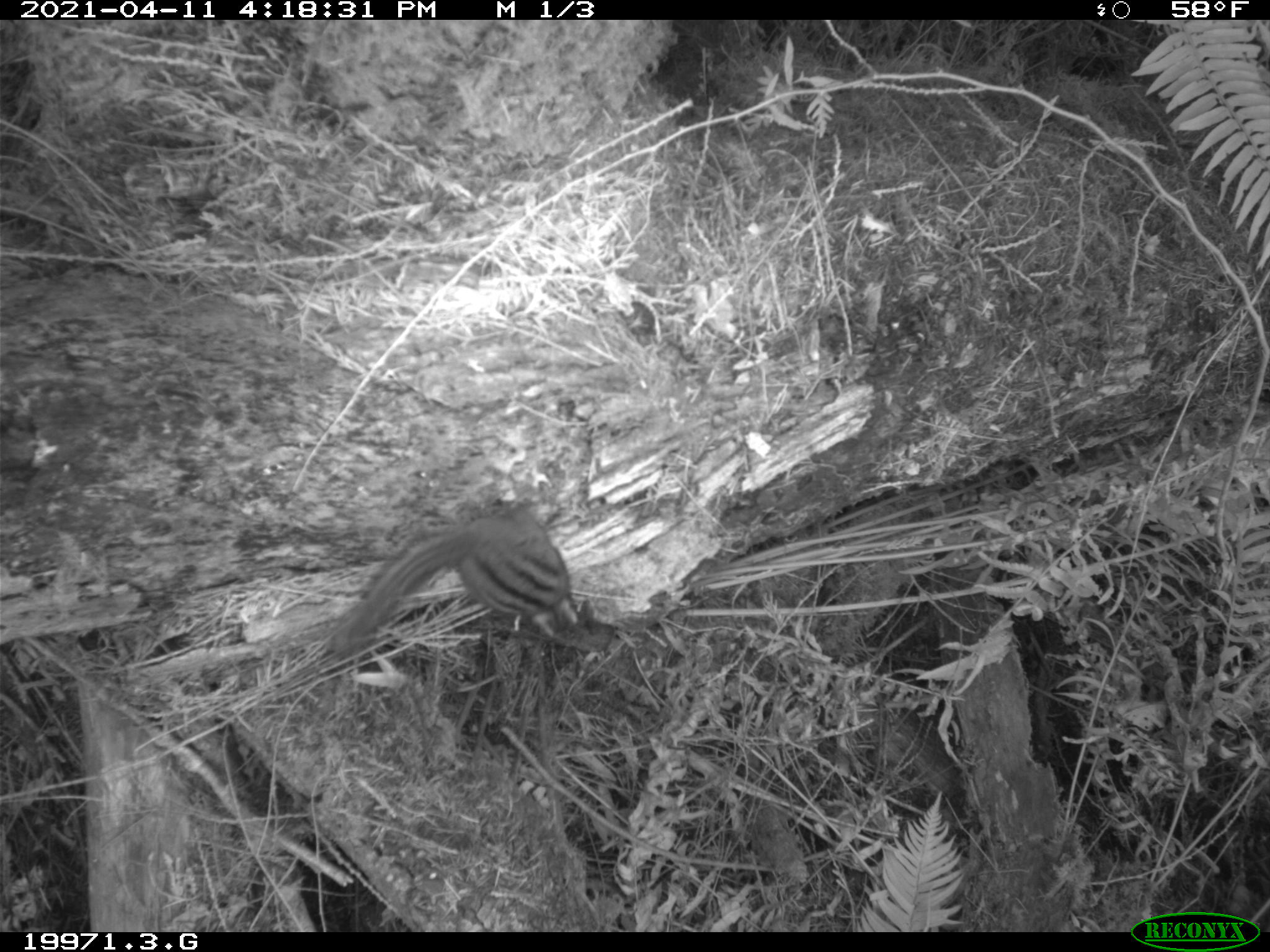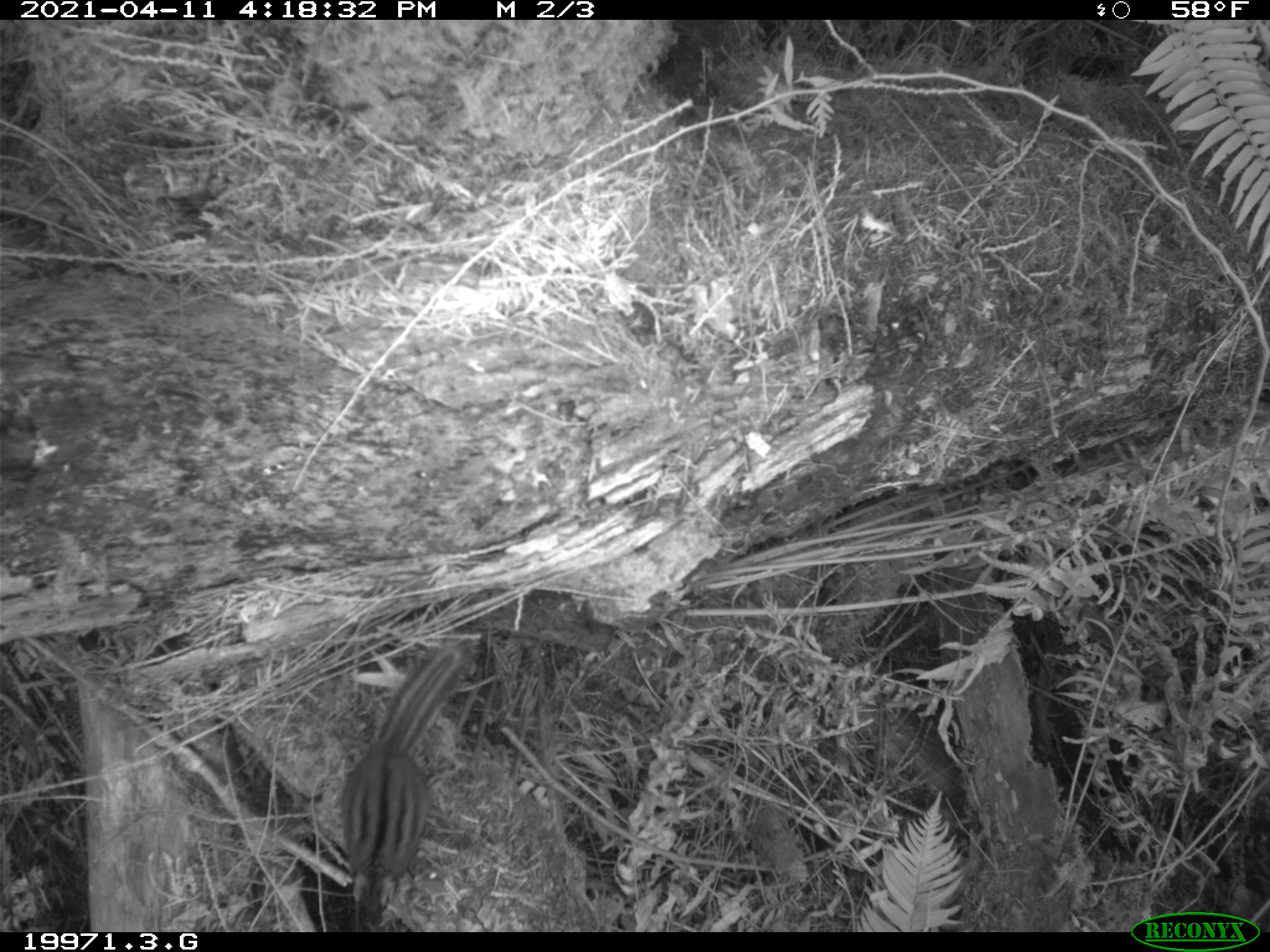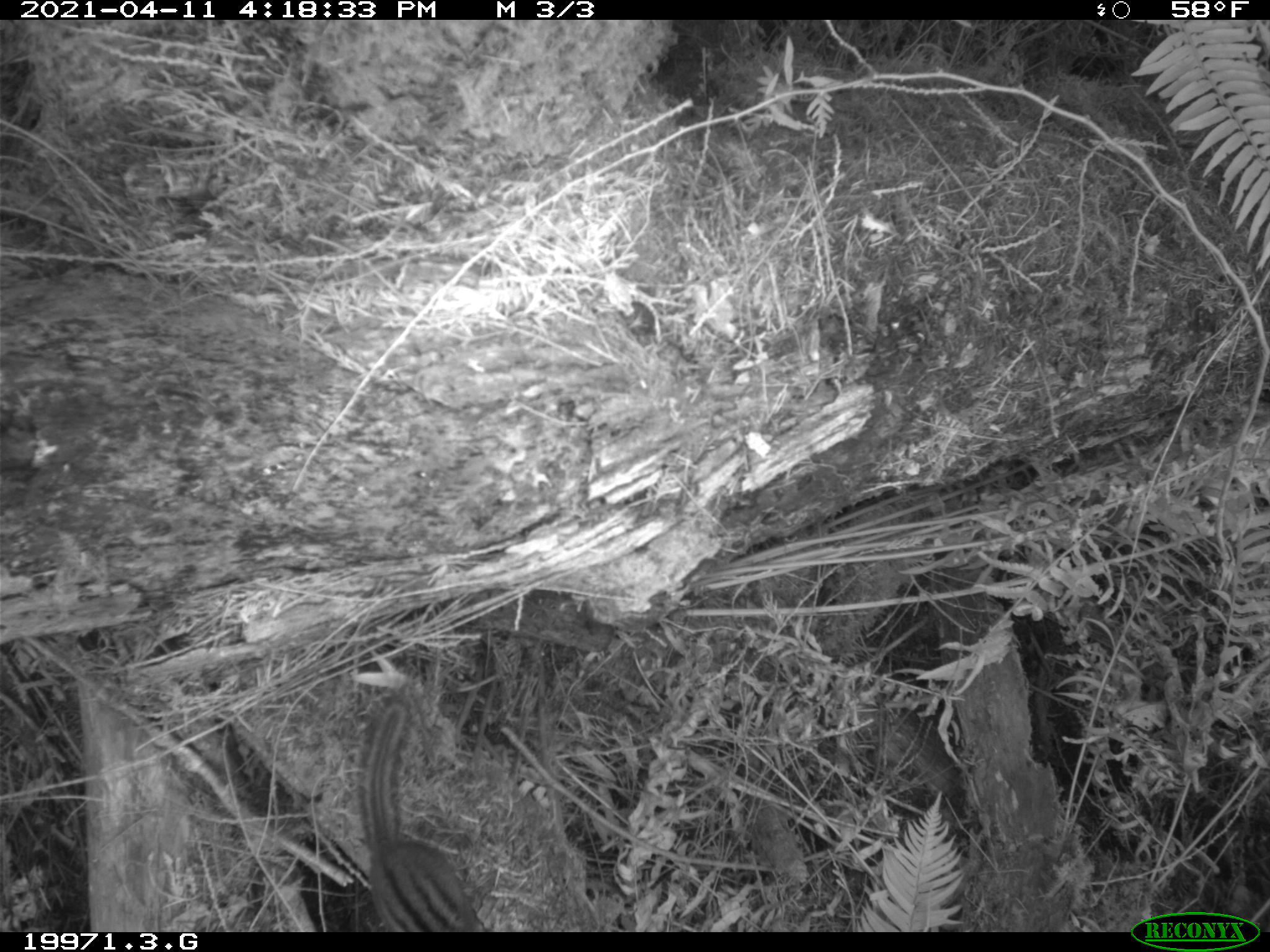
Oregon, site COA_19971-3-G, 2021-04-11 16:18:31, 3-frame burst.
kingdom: Animalia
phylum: Chordata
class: Mammalia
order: Rodentia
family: Sciuridae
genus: Neotamias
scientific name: Neotamias townsendii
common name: townsend's chipmunk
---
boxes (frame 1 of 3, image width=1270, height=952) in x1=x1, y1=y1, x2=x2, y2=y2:
townsend's chipmunk: x1=302, y1=480, x2=641, y2=706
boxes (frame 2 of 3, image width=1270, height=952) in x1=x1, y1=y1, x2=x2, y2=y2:
townsend's chipmunk: x1=326, y1=618, x2=486, y2=927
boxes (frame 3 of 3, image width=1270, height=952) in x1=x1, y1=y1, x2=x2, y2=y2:
townsend's chipmunk: x1=337, y1=684, x2=501, y2=930